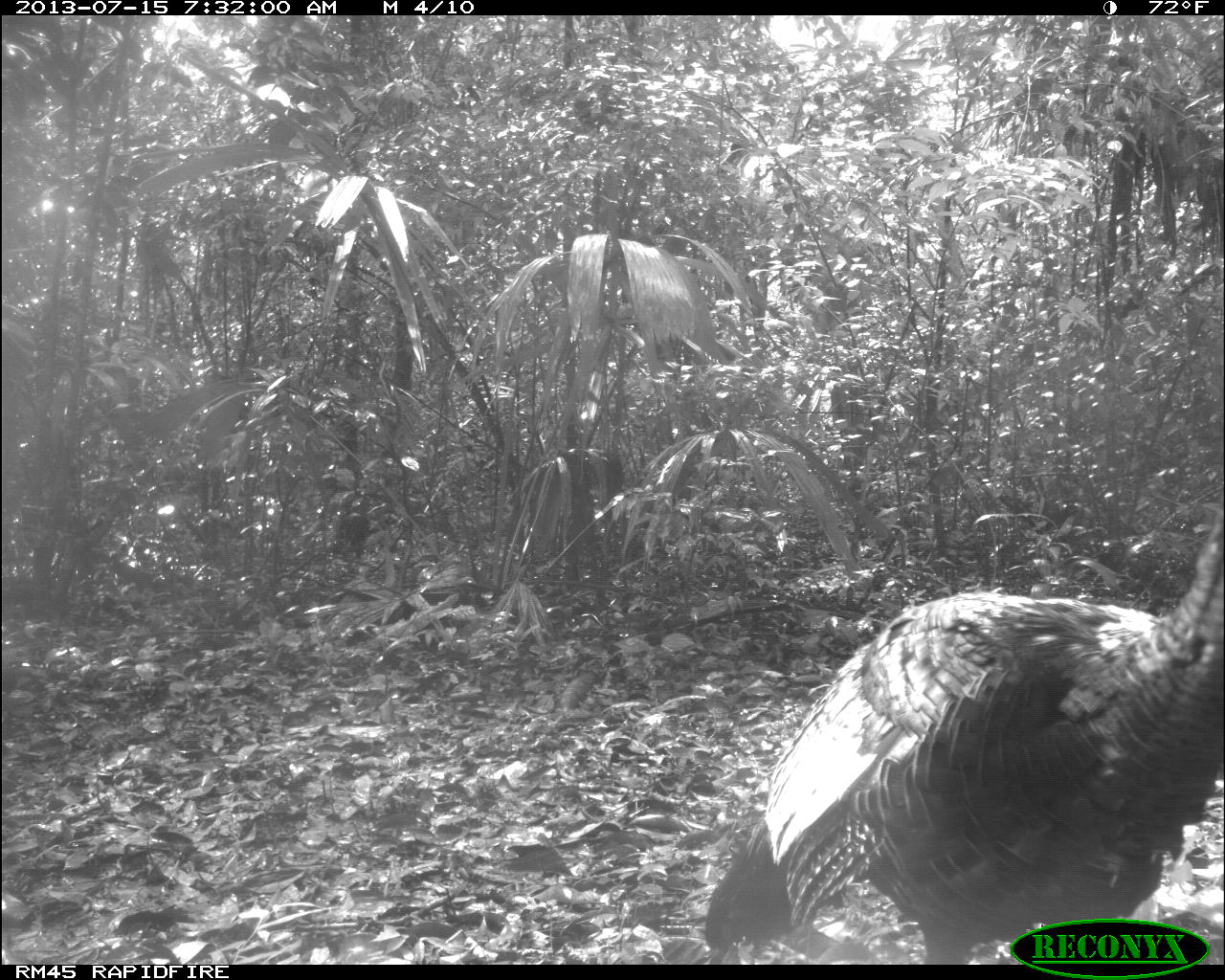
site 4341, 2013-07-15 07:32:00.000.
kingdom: Animalia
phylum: Chordata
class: Aves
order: Galliformes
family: Phasianidae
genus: Meleagris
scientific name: Meleagris ocellata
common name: ocellated turkey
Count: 1.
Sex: male.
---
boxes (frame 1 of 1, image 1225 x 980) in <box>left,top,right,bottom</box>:
meleagris ocellata: <box>700,486,1225,964</box>